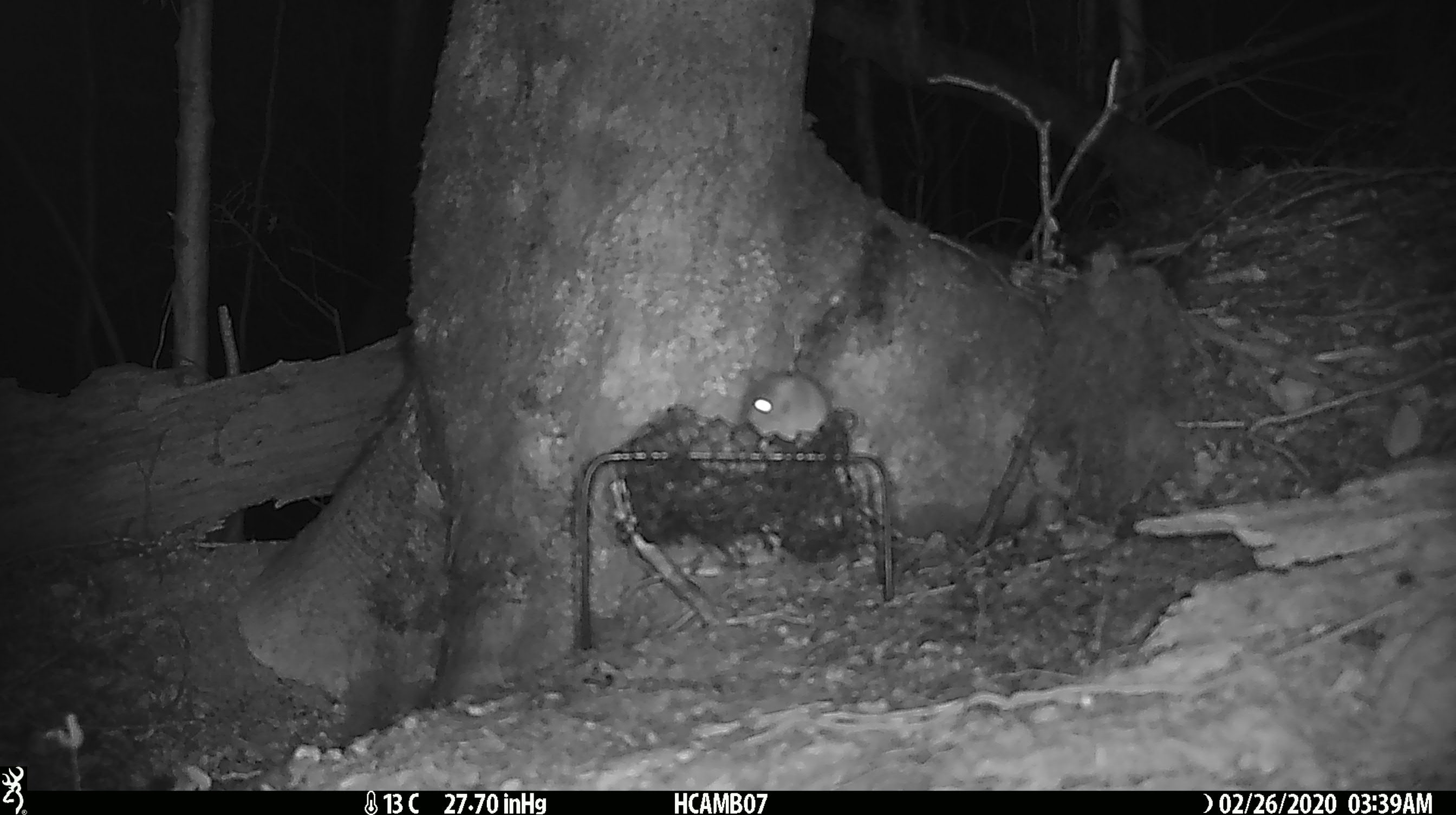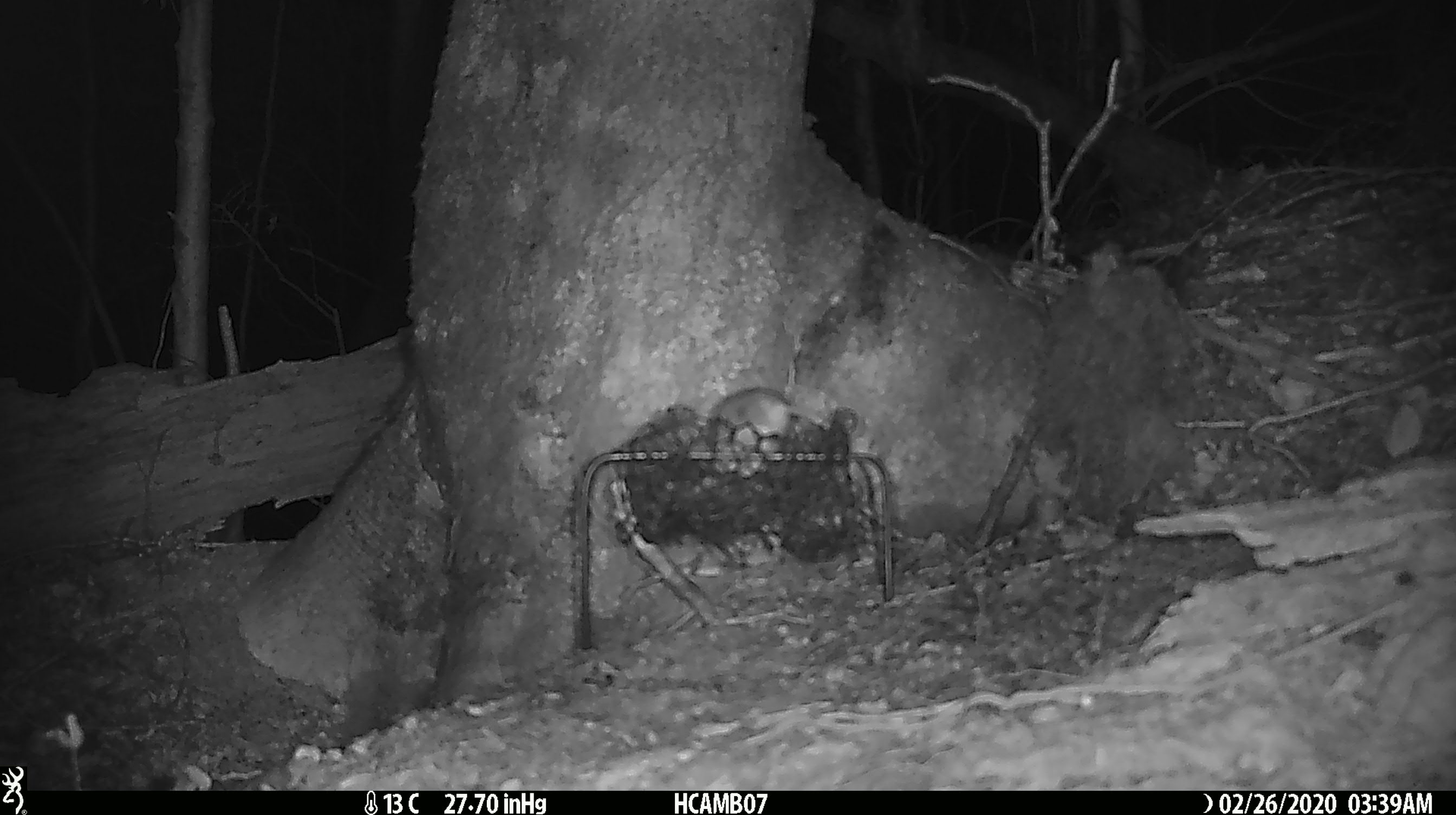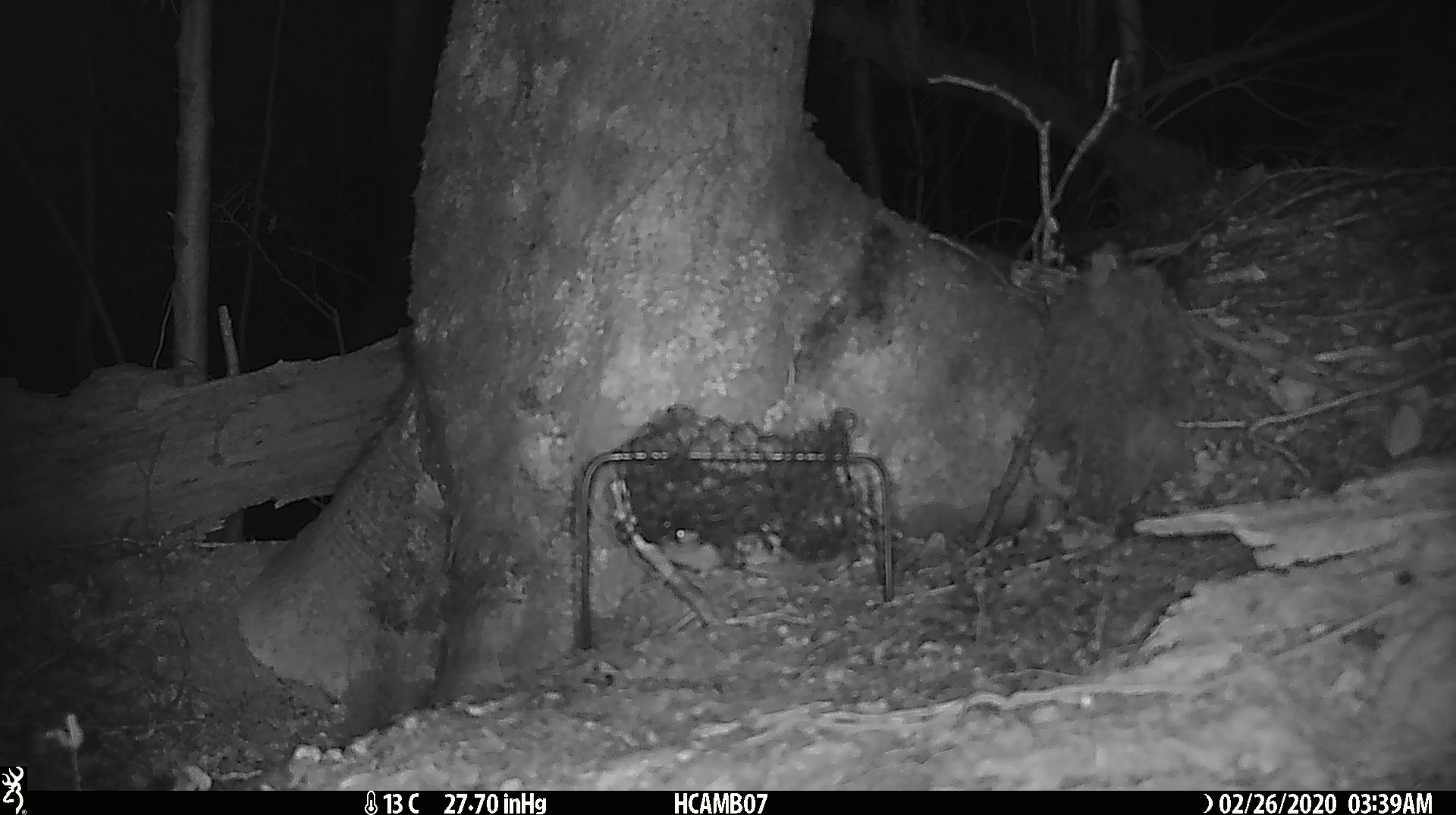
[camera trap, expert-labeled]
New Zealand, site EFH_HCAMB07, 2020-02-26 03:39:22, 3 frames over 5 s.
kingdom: Animalia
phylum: Chordata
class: Mammalia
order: Rodentia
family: Muridae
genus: Mus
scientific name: Mus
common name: mouse